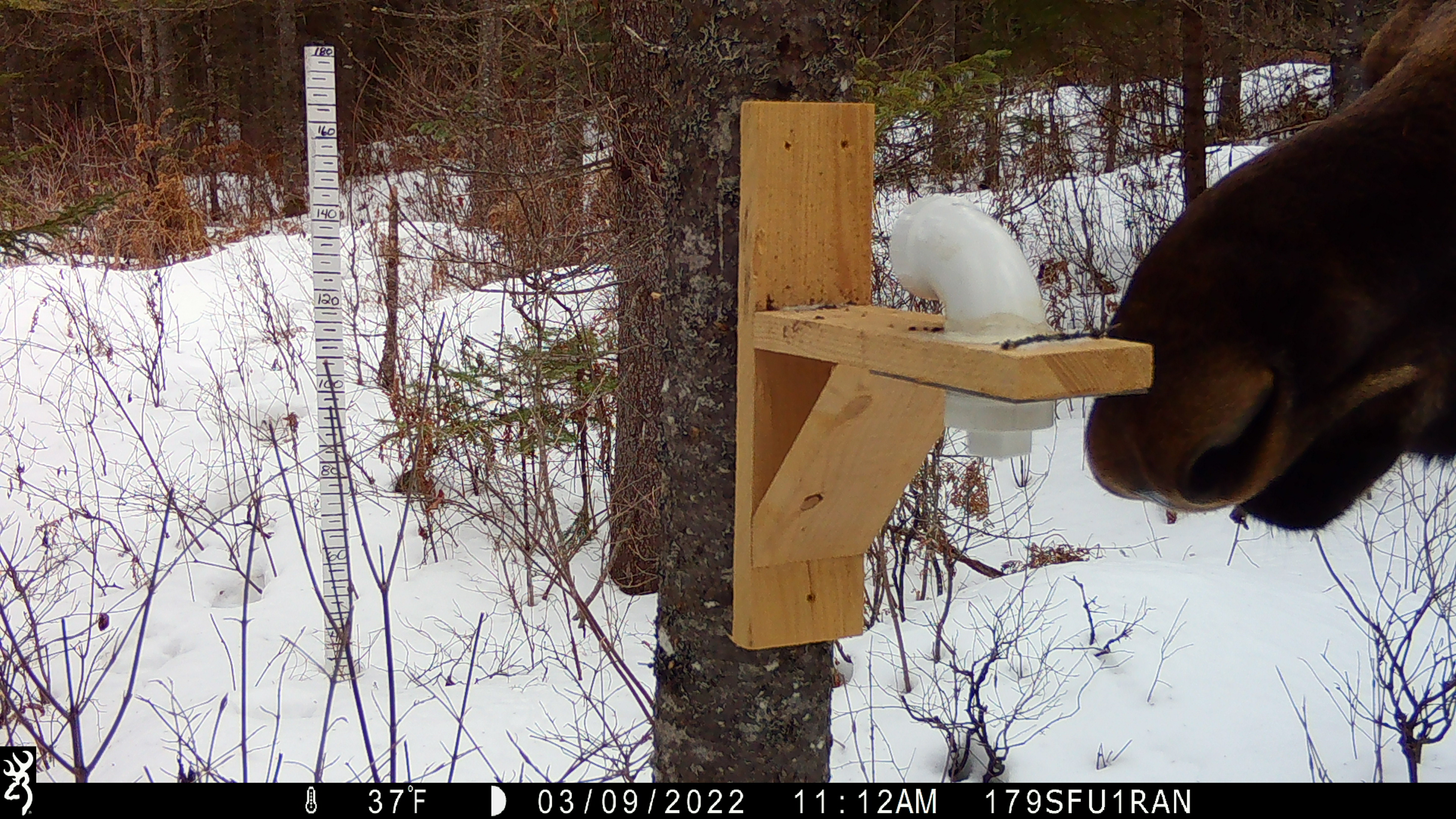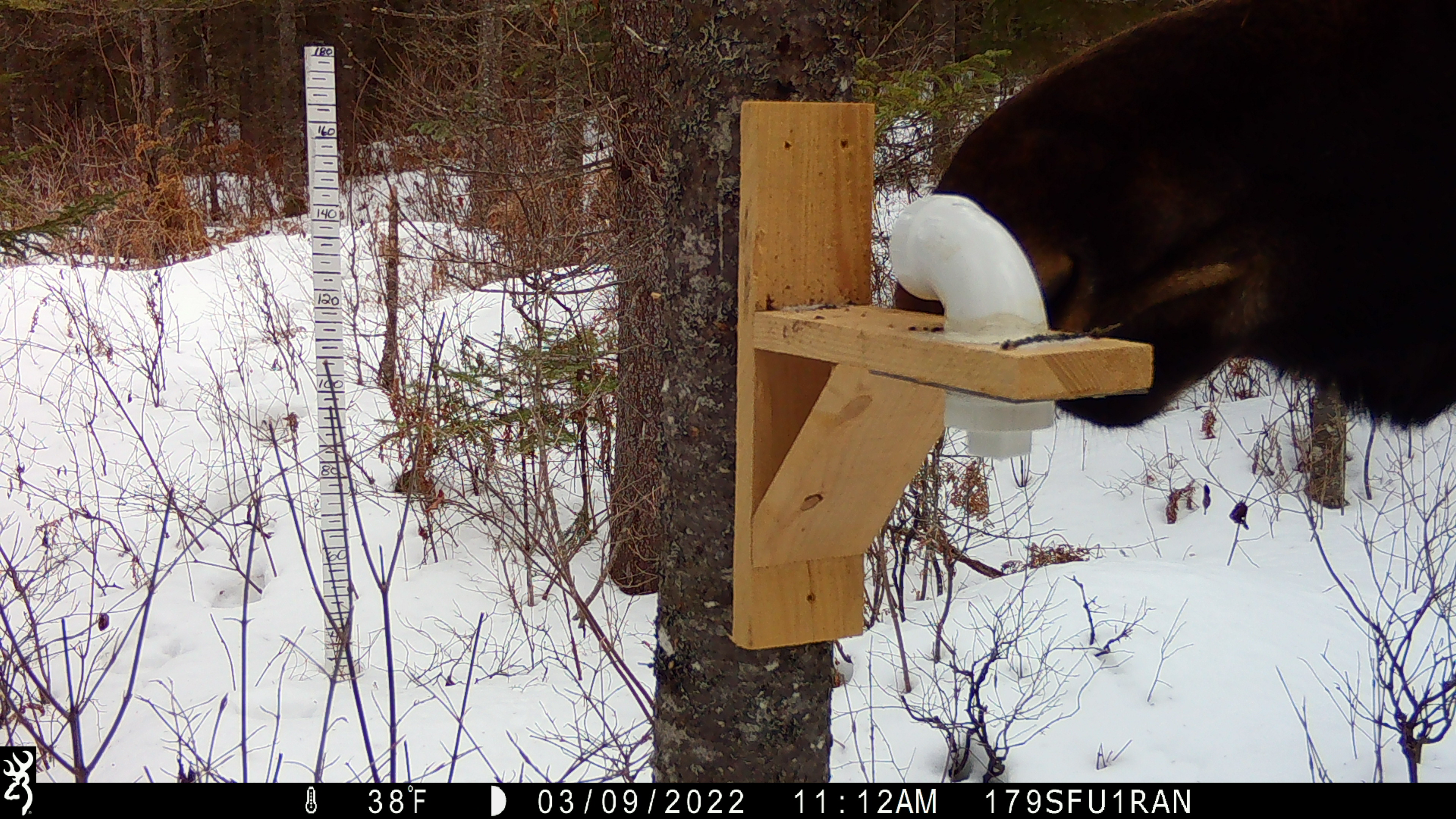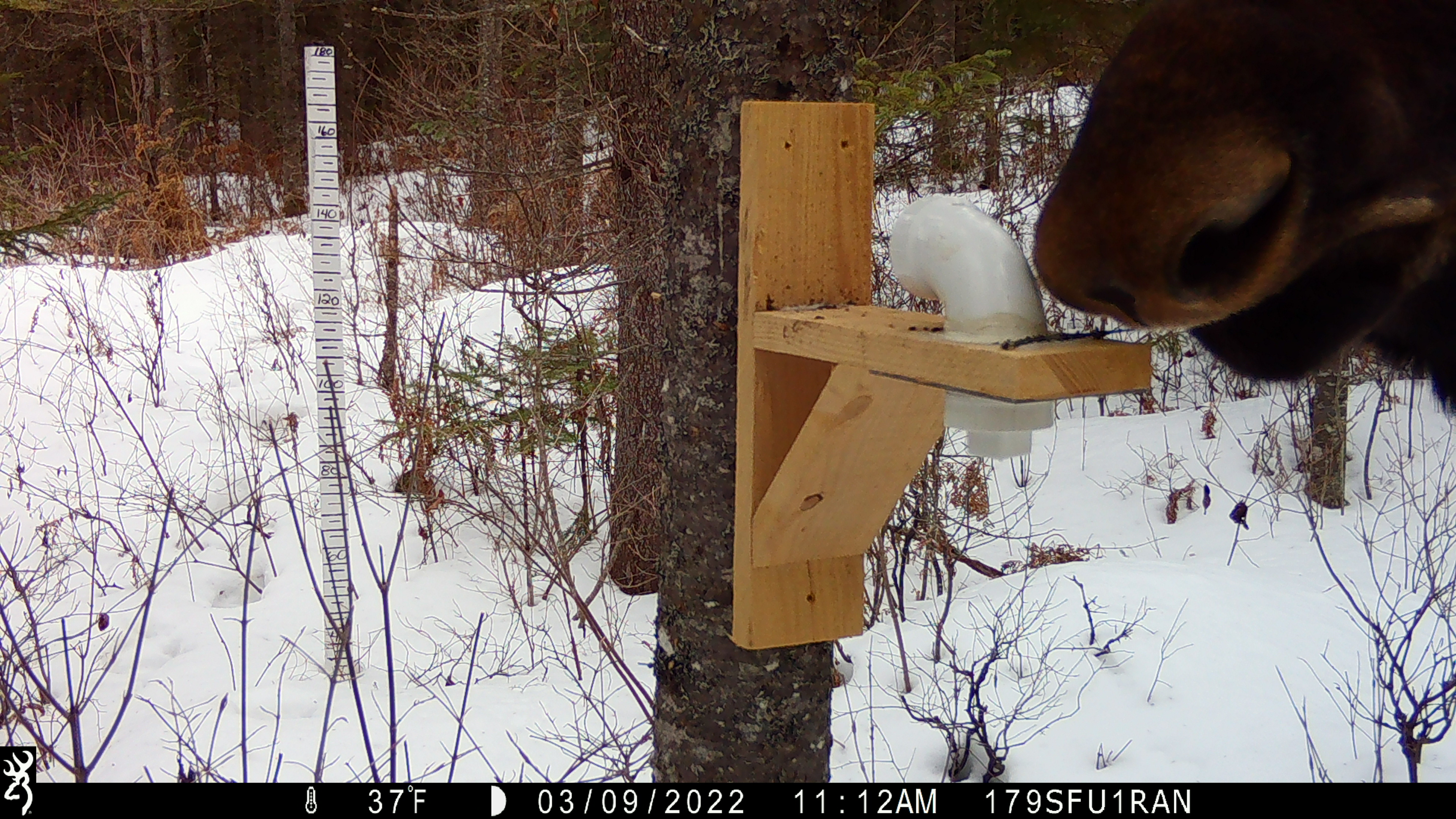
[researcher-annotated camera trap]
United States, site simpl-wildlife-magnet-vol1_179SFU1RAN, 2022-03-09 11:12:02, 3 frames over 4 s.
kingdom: Animalia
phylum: Chordata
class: Mammalia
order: Artiodactyla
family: Cervidae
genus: Alces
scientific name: Alces alces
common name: moose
Moose (Alces alces).